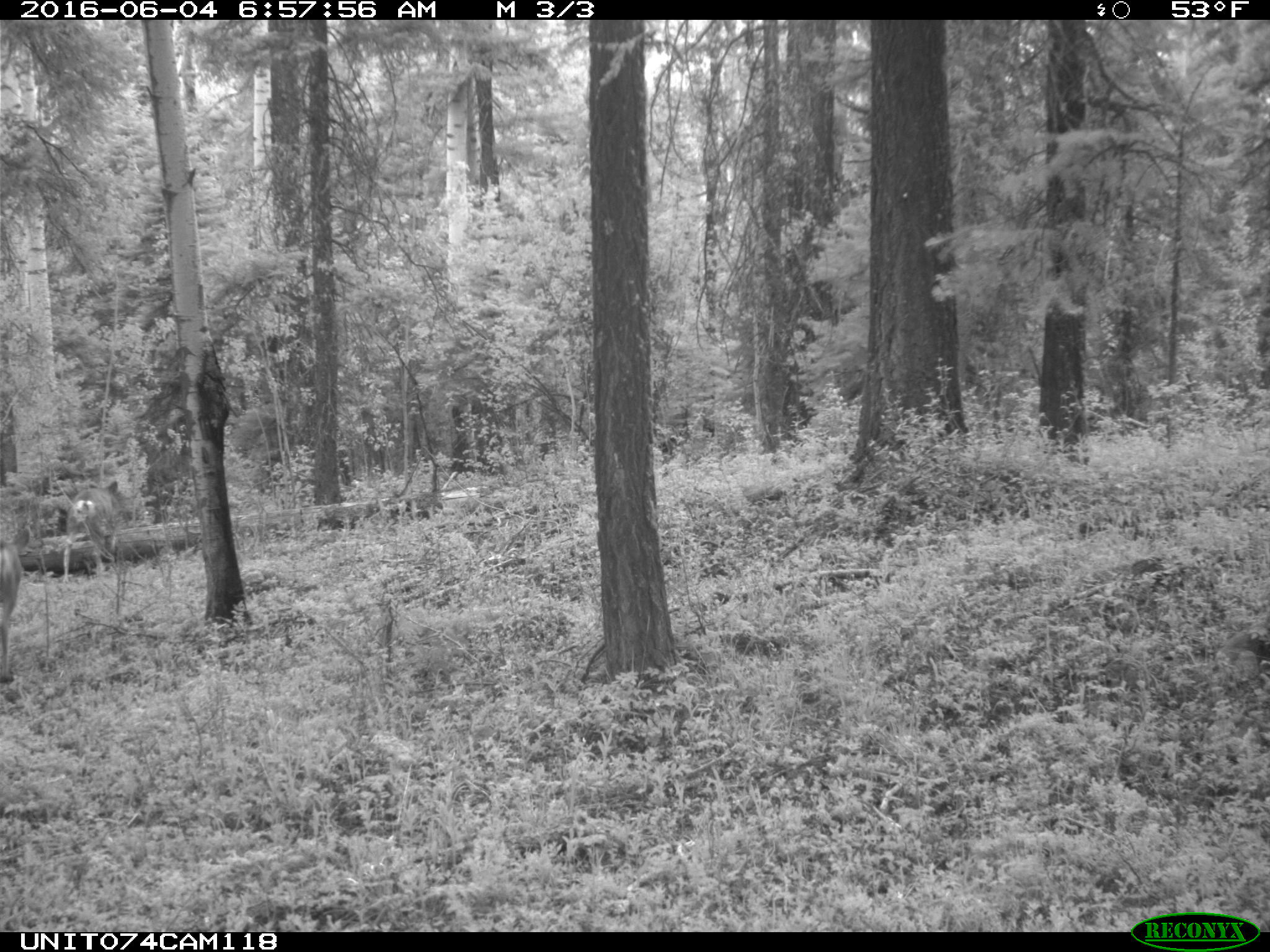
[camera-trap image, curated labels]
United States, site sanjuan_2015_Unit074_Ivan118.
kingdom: Animalia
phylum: Chordata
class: Mammalia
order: Artiodactyla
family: Cervidae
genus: Odocoileus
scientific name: Odocoileus hemionus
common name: mule deer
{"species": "Odocoileus hemionus (mule deer)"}